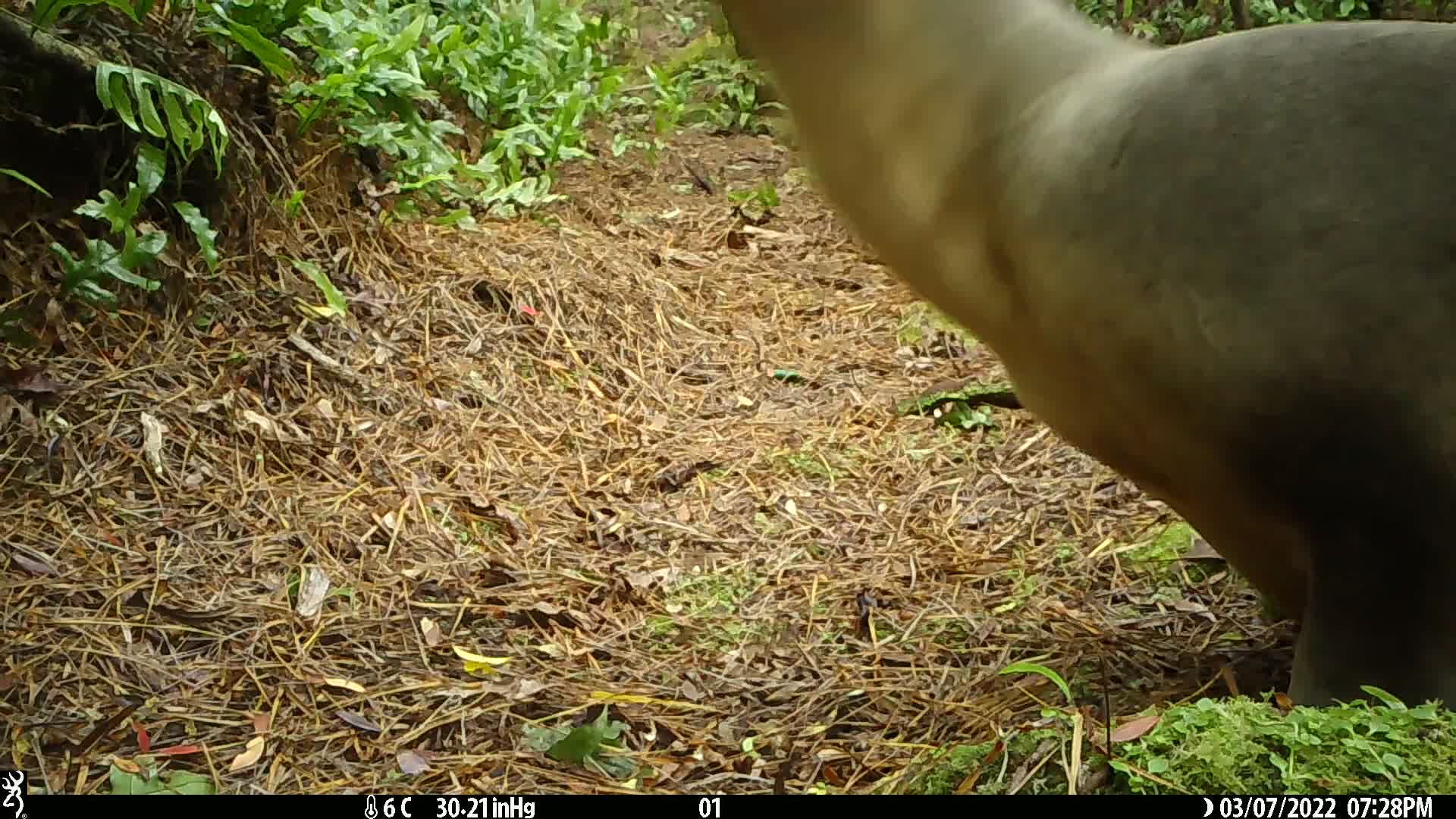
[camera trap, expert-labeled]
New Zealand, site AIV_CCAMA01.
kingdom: Animalia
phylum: Chordata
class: Mammalia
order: Carnivora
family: Otariidae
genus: Phocarctos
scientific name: Phocarctos hookeri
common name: new zealand sea lion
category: sealion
Sealion (new zealand sea lion) (Phocarctos hookeri).